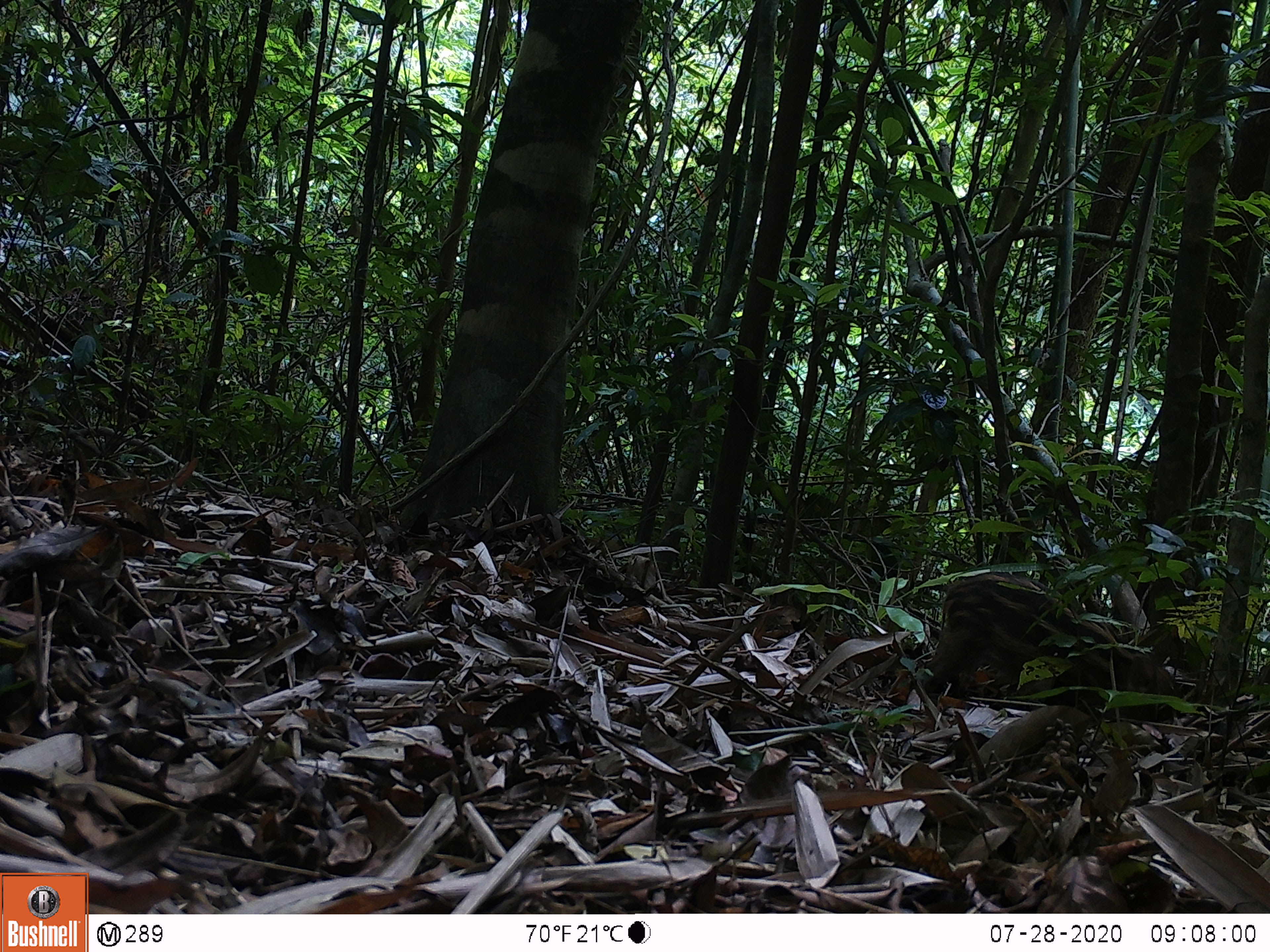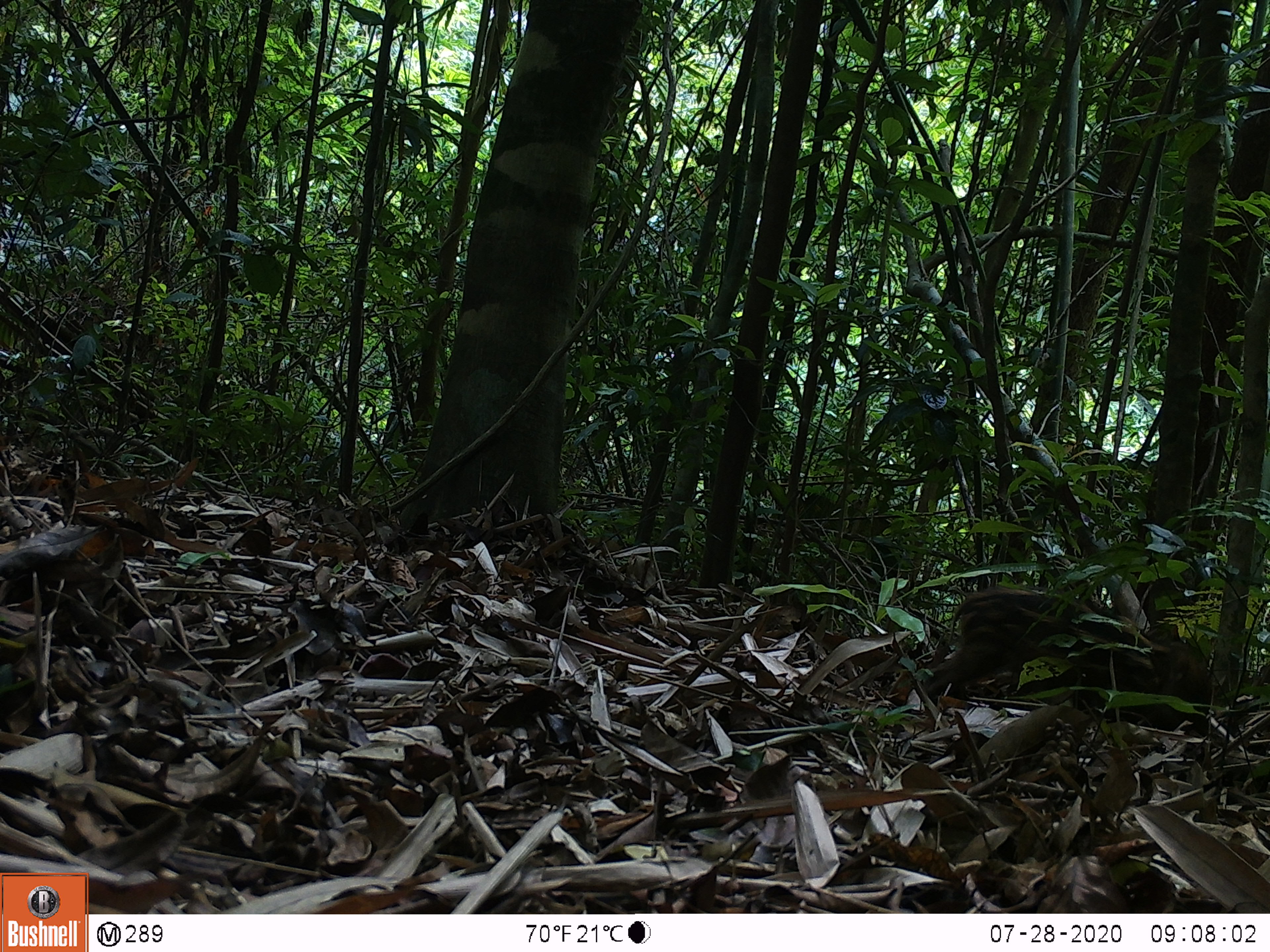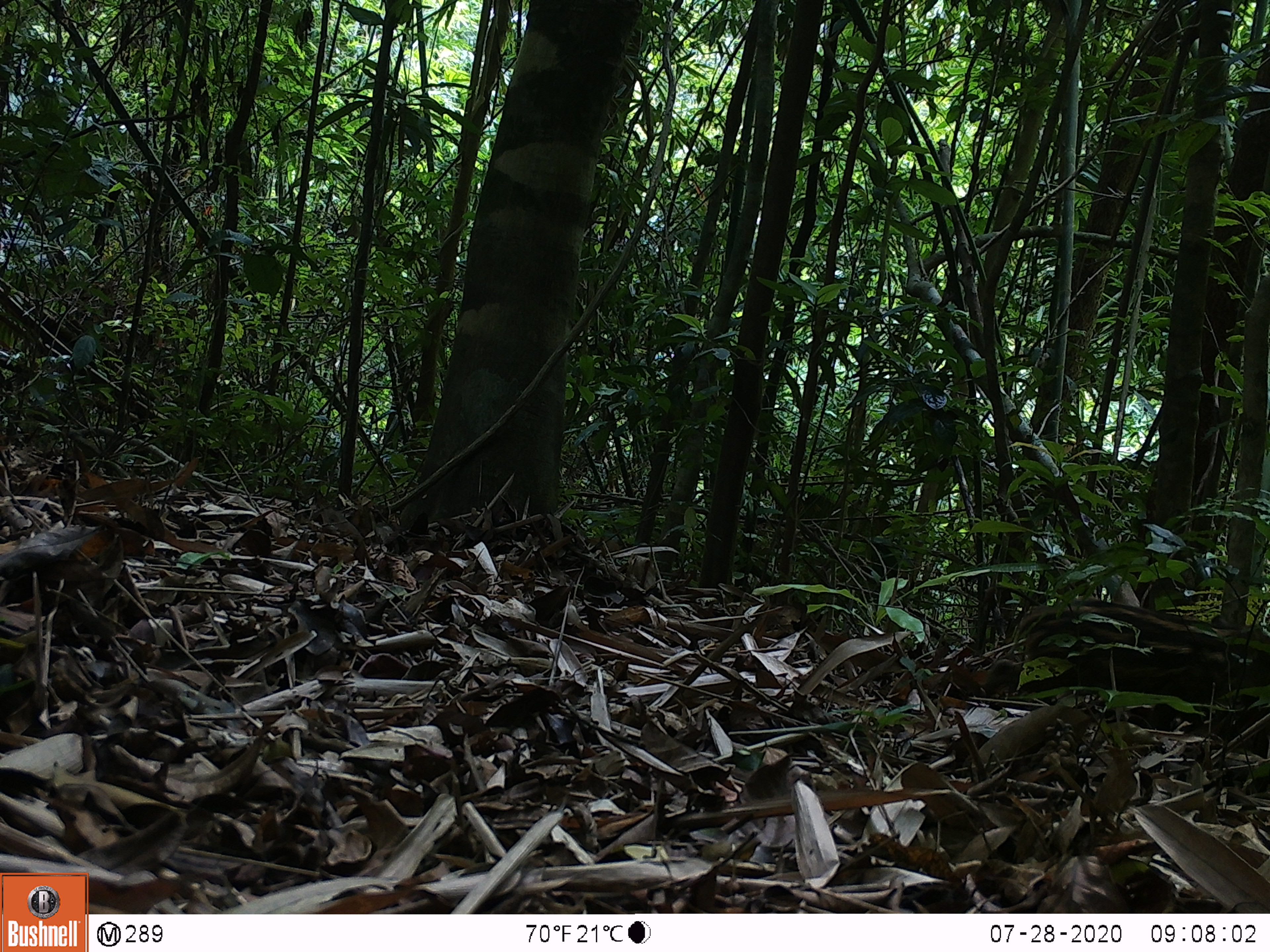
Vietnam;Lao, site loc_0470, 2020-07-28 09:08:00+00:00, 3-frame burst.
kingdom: Animalia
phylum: Chordata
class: Mammalia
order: Artiodactyla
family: Suidae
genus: Sus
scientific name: Sus scrofa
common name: eurasian wild pig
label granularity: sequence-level